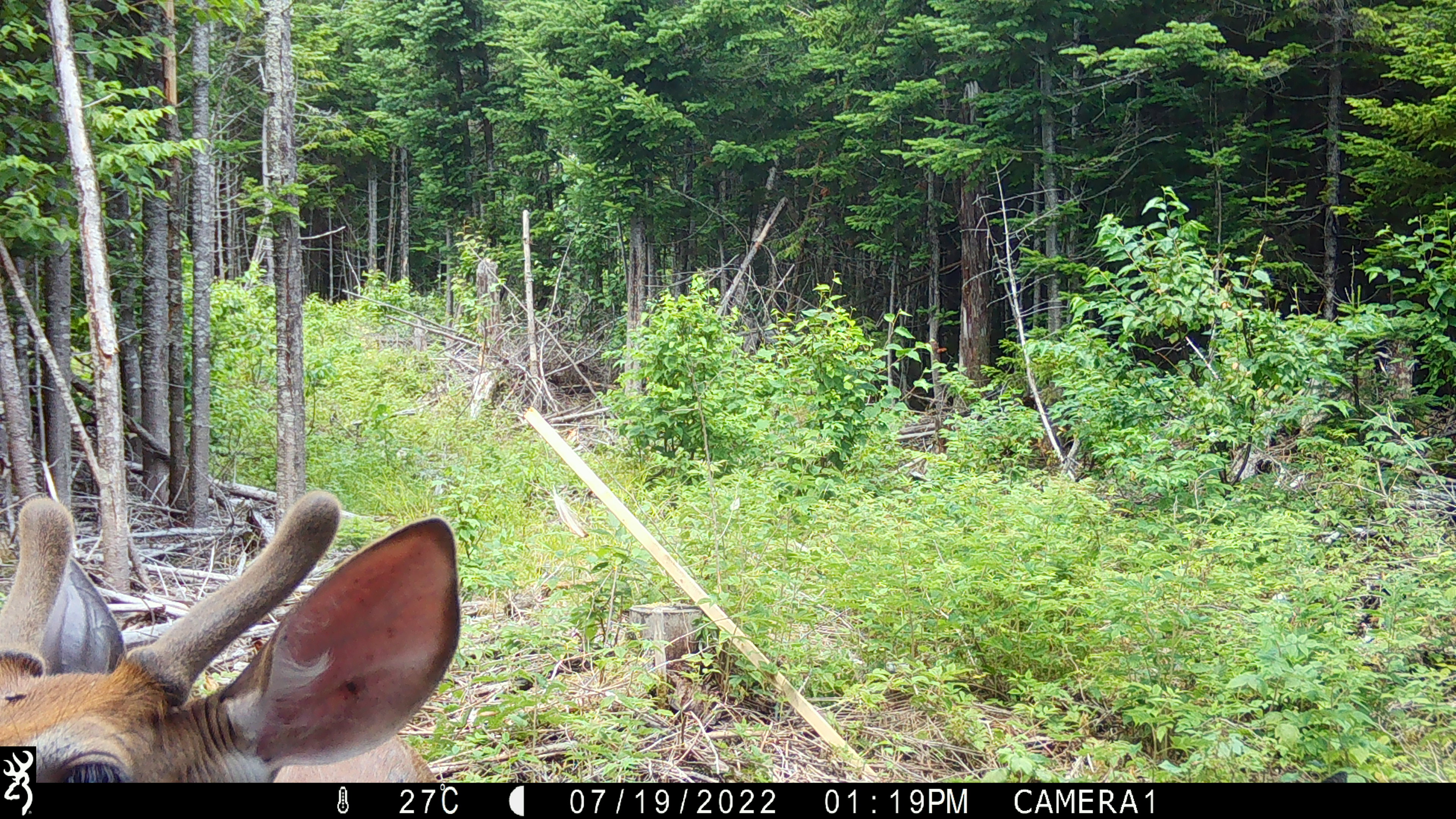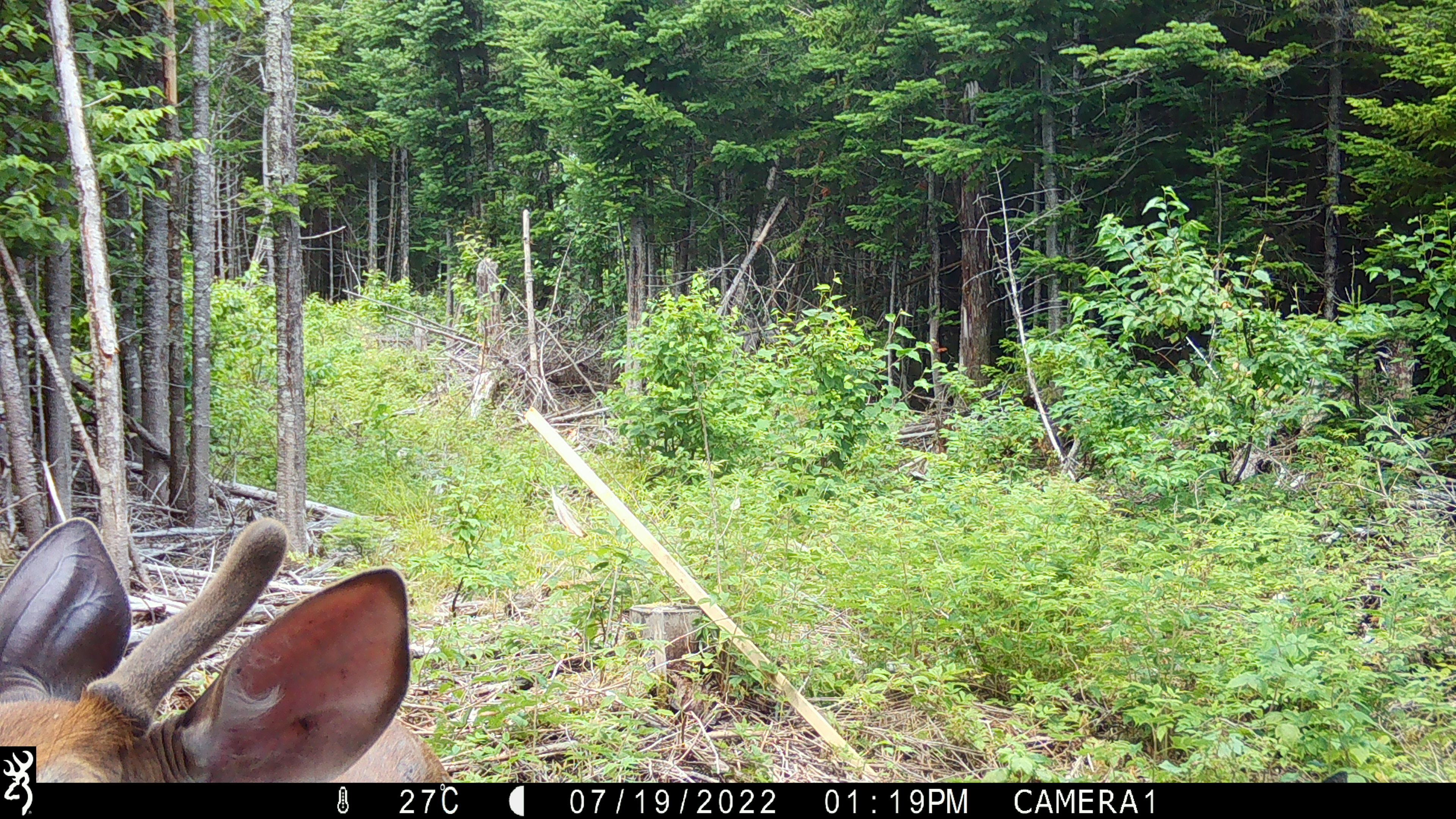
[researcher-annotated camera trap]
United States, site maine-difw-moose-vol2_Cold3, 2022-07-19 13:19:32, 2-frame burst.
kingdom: Animalia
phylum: Chordata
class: Mammalia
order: Artiodactyla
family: Cervidae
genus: Odocoileus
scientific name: Odocoileus virginianus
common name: white-tailed deer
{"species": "white-tailed deer (Odocoileus virginianus)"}